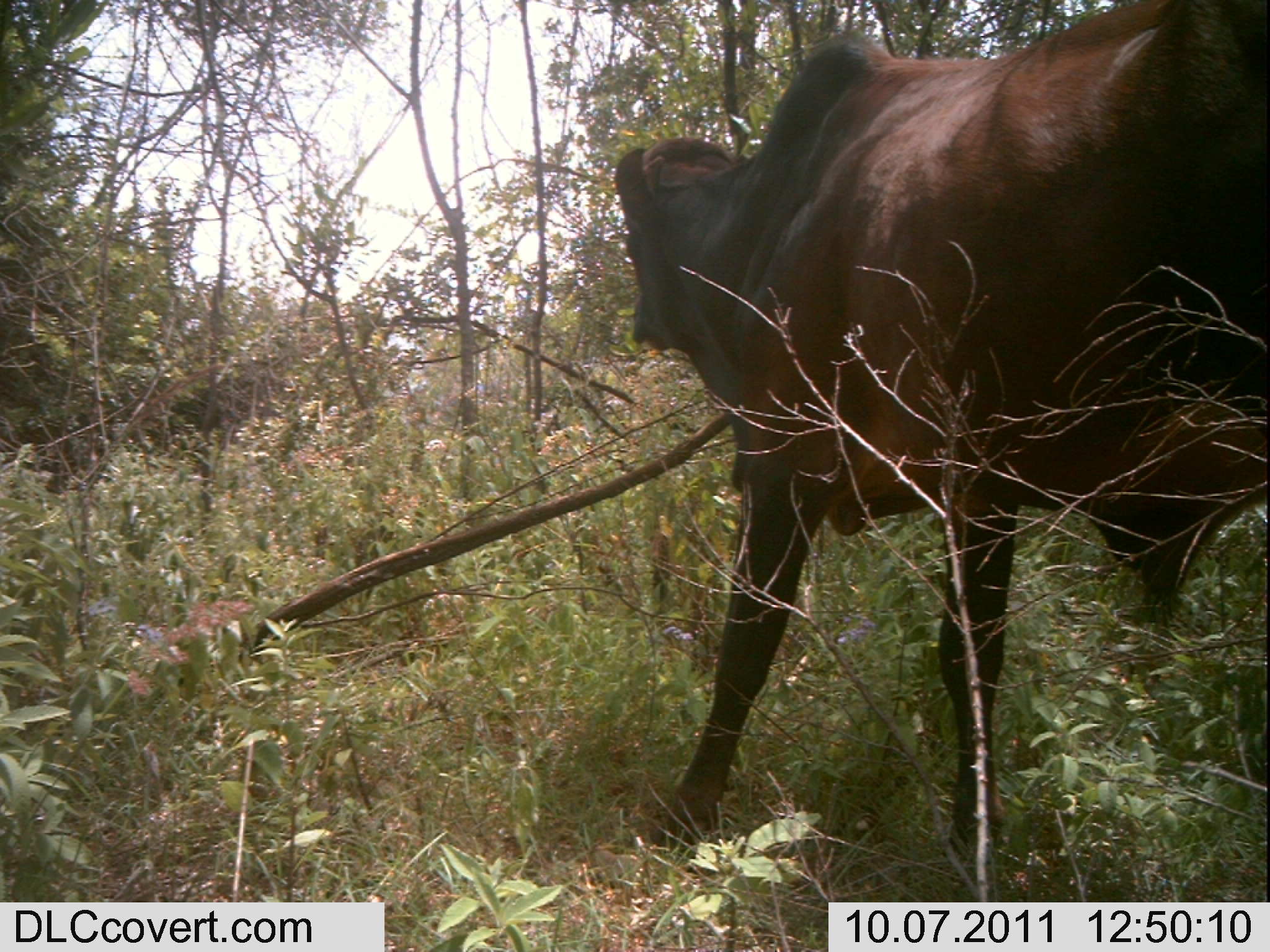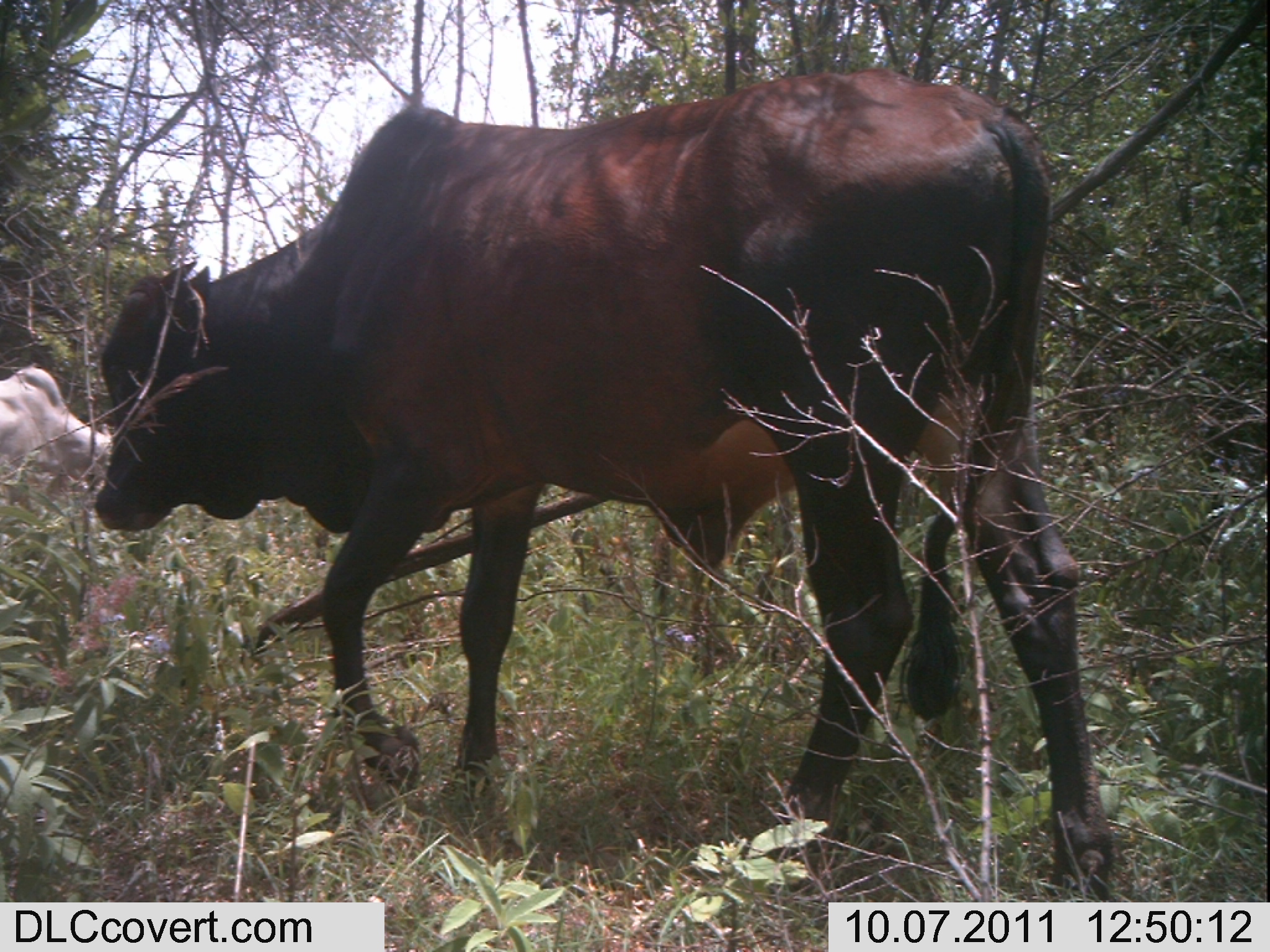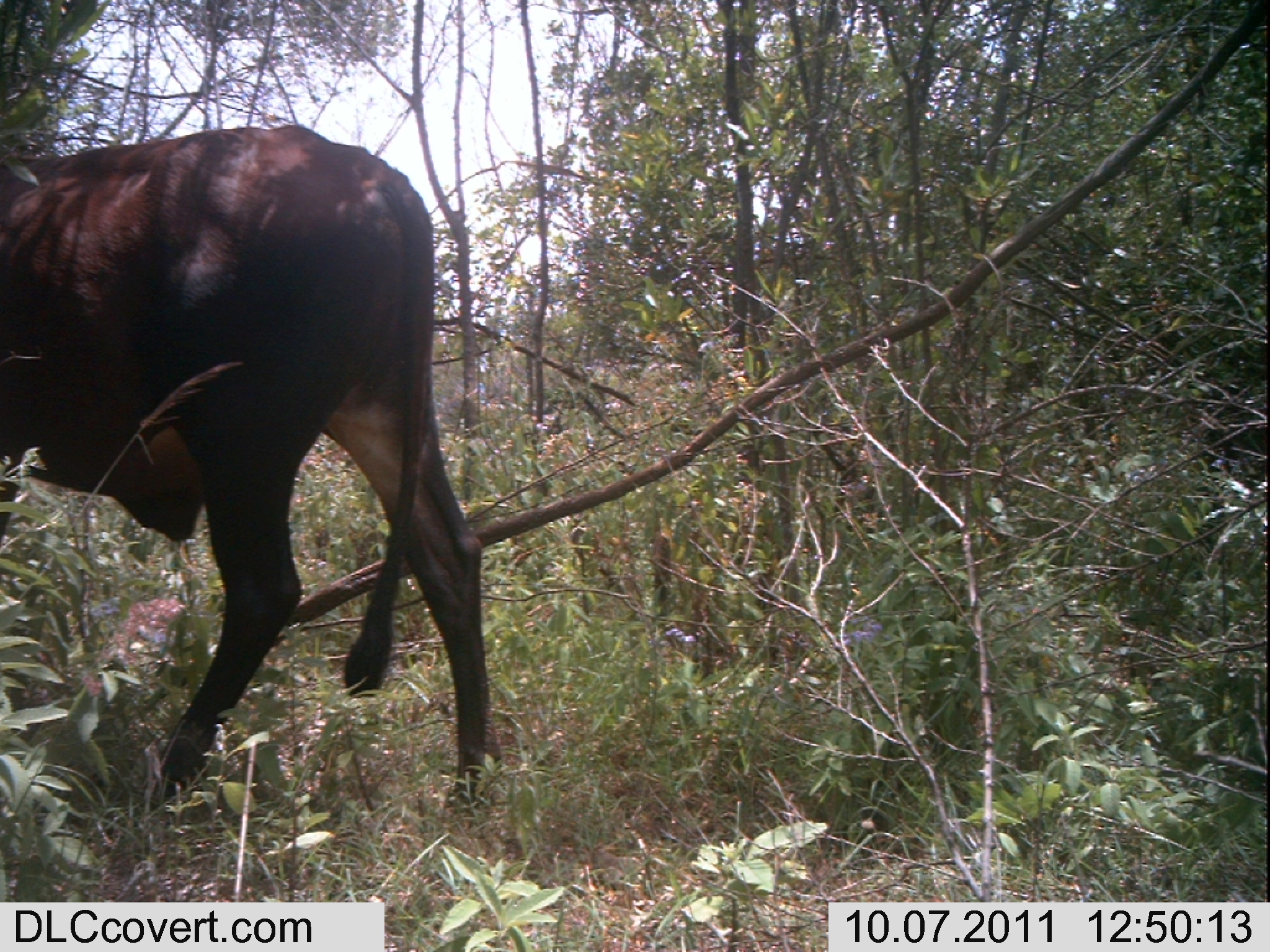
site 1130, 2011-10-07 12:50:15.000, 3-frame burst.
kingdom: Animalia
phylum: Chordata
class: Mammalia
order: Artiodactyla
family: Bovidae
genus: Bos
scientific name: Bos taurus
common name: domestic cattle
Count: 1.